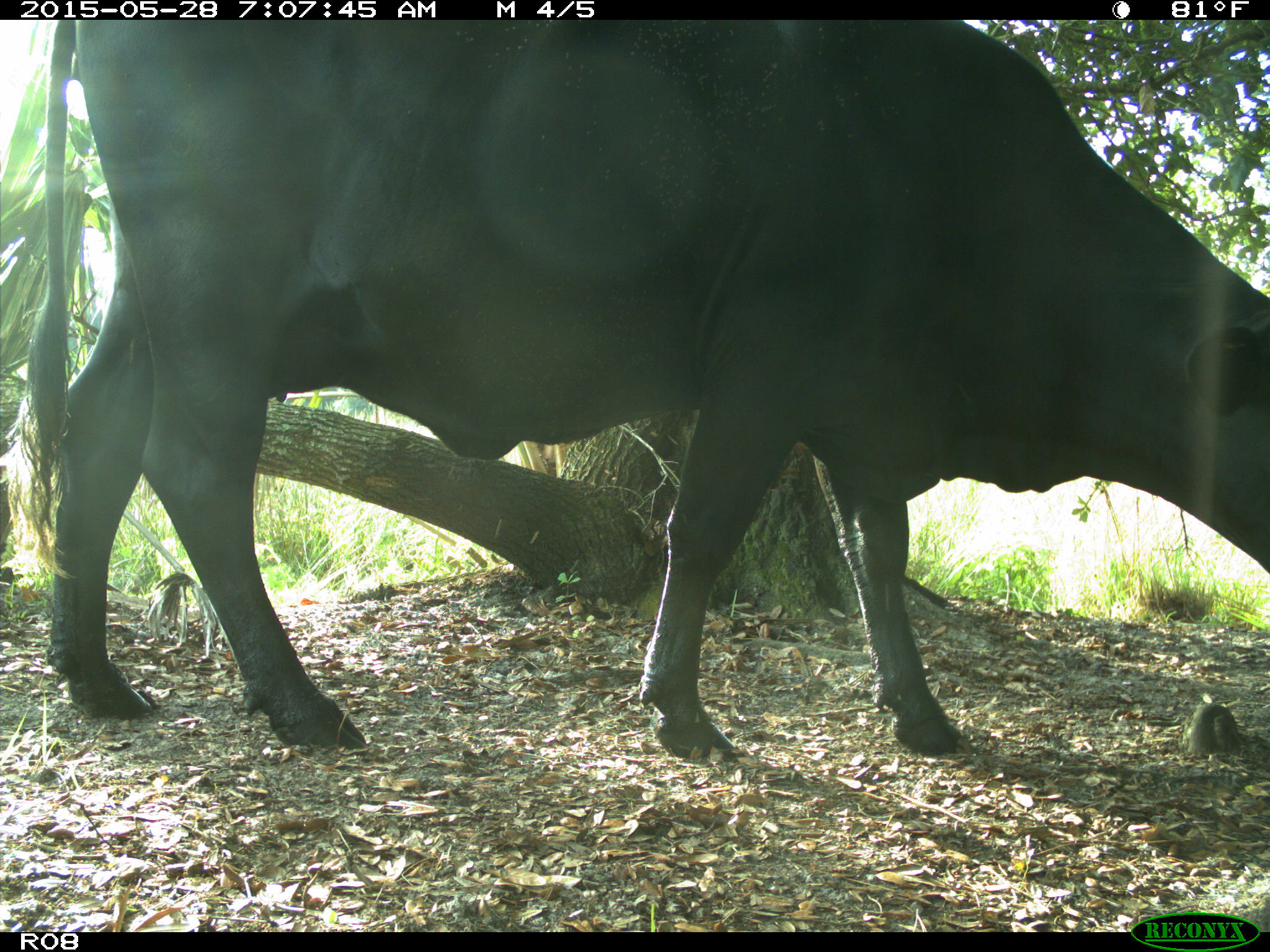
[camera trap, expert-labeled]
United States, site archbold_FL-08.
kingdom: Animalia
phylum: Chordata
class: Mammalia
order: Artiodactyla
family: Bovidae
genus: Bos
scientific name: Bos taurus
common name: domestic cow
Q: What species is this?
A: Bos taurus (domestic cow).